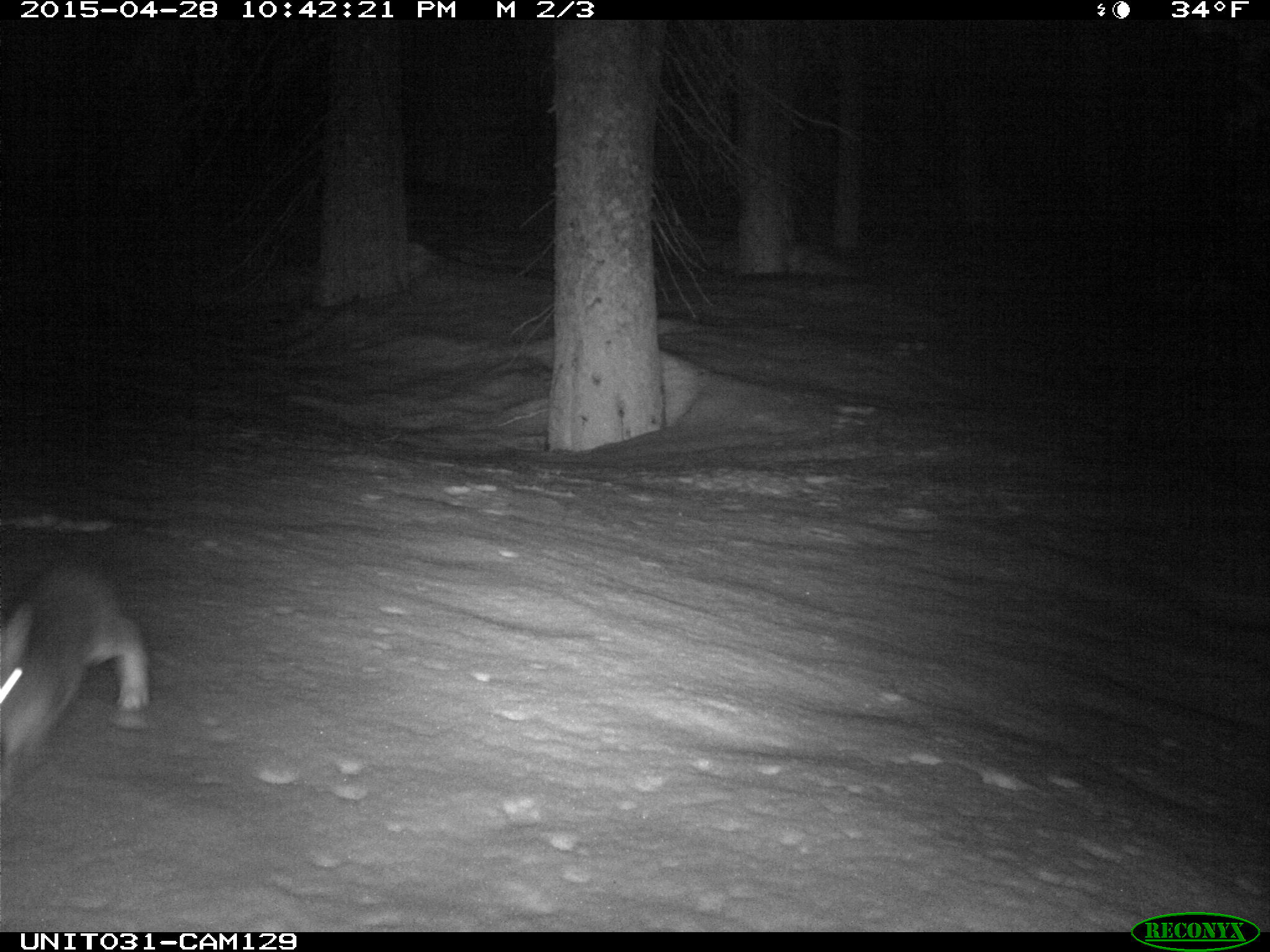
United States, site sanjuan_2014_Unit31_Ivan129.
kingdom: Animalia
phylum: Chordata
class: Mammalia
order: Lagomorpha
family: Leporidae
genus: Lepus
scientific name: Lepus americanus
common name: snowshoe hare